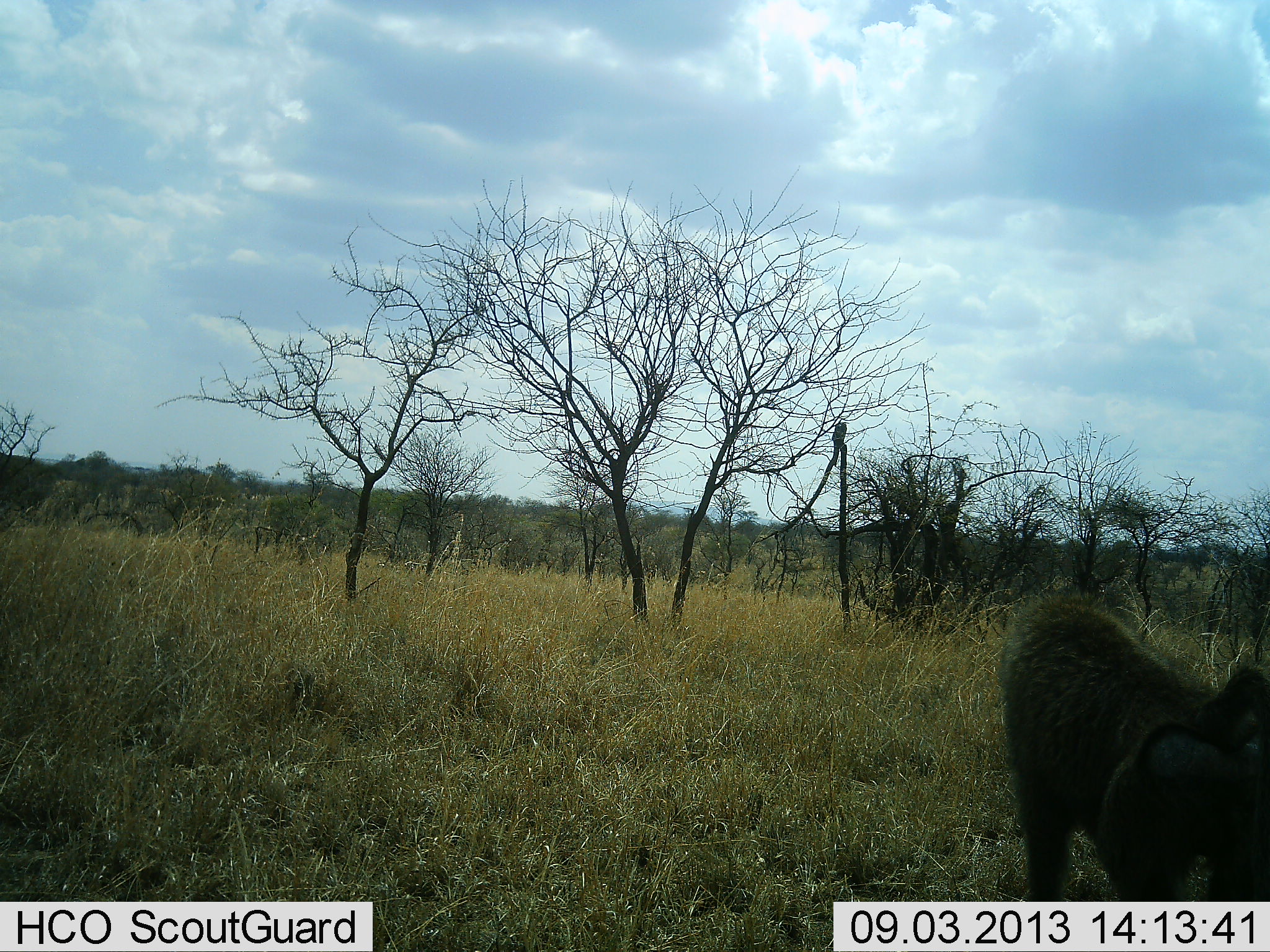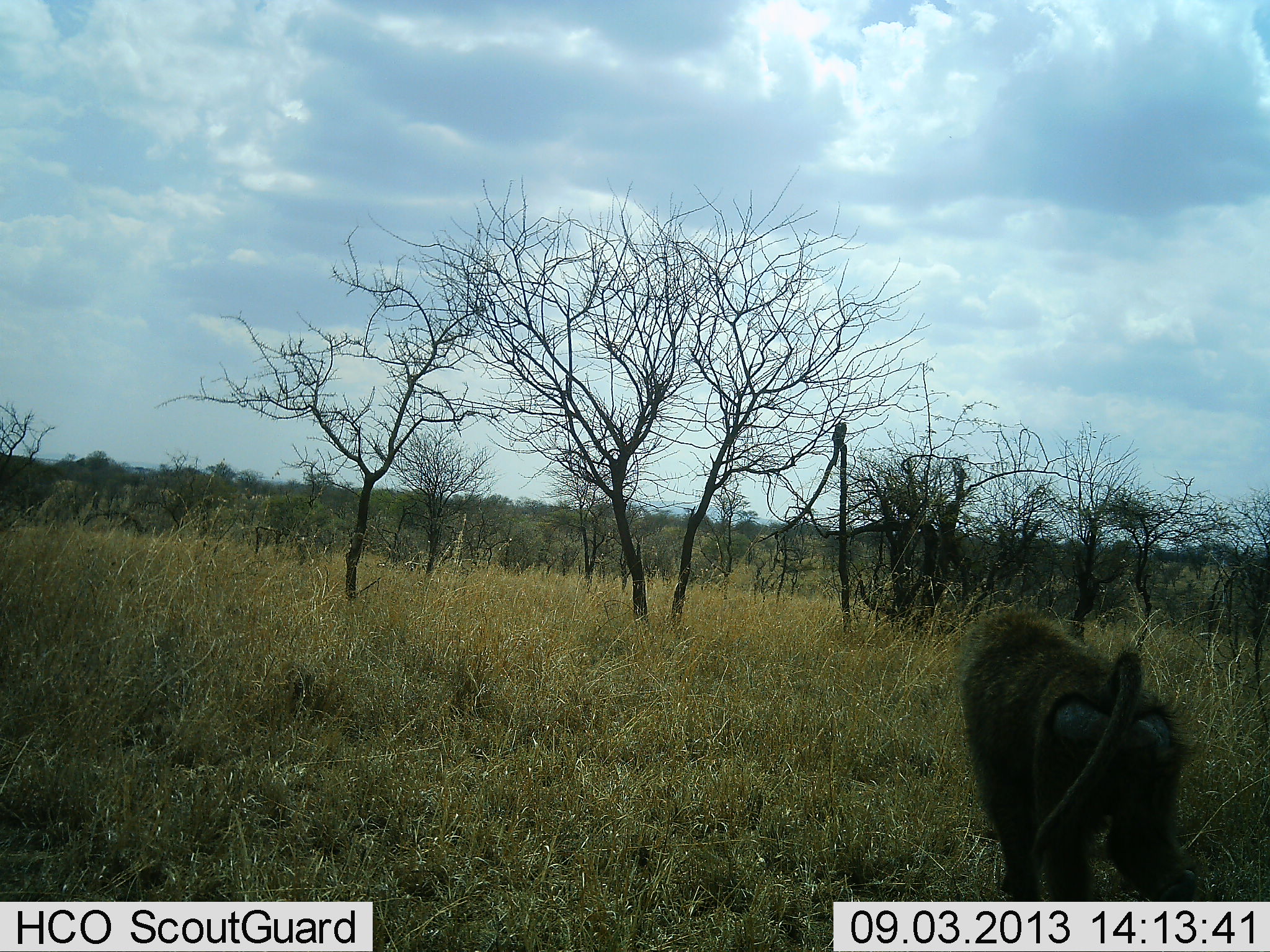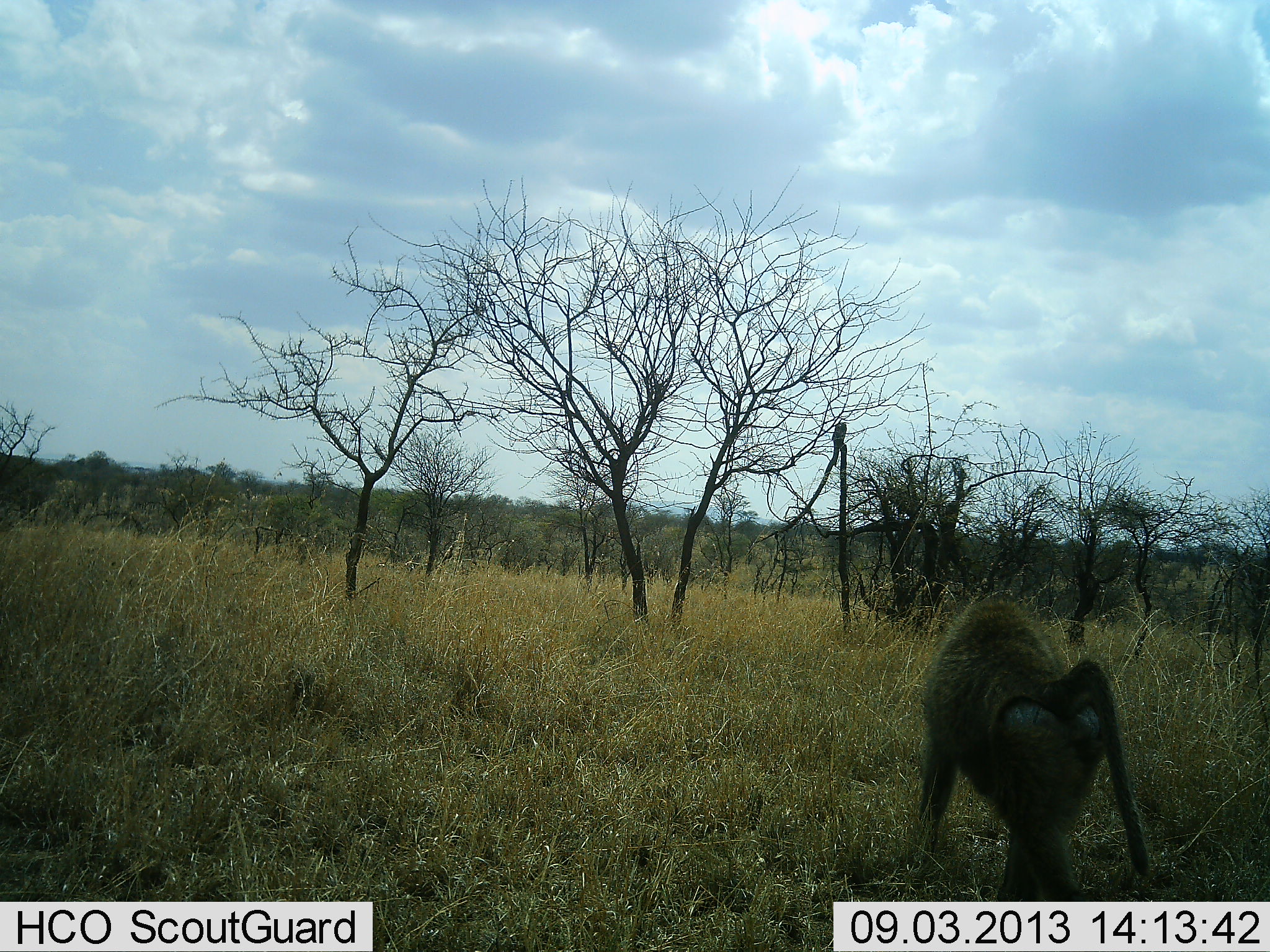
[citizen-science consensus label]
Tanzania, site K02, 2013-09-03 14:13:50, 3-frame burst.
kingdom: Animalia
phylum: Chordata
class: Mammalia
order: Primates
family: Cercopithecidae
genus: Papio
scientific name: Papio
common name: baboon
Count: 1.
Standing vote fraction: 6%.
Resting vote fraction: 0%.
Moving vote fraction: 94%.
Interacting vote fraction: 0%.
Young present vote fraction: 0%.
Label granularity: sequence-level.